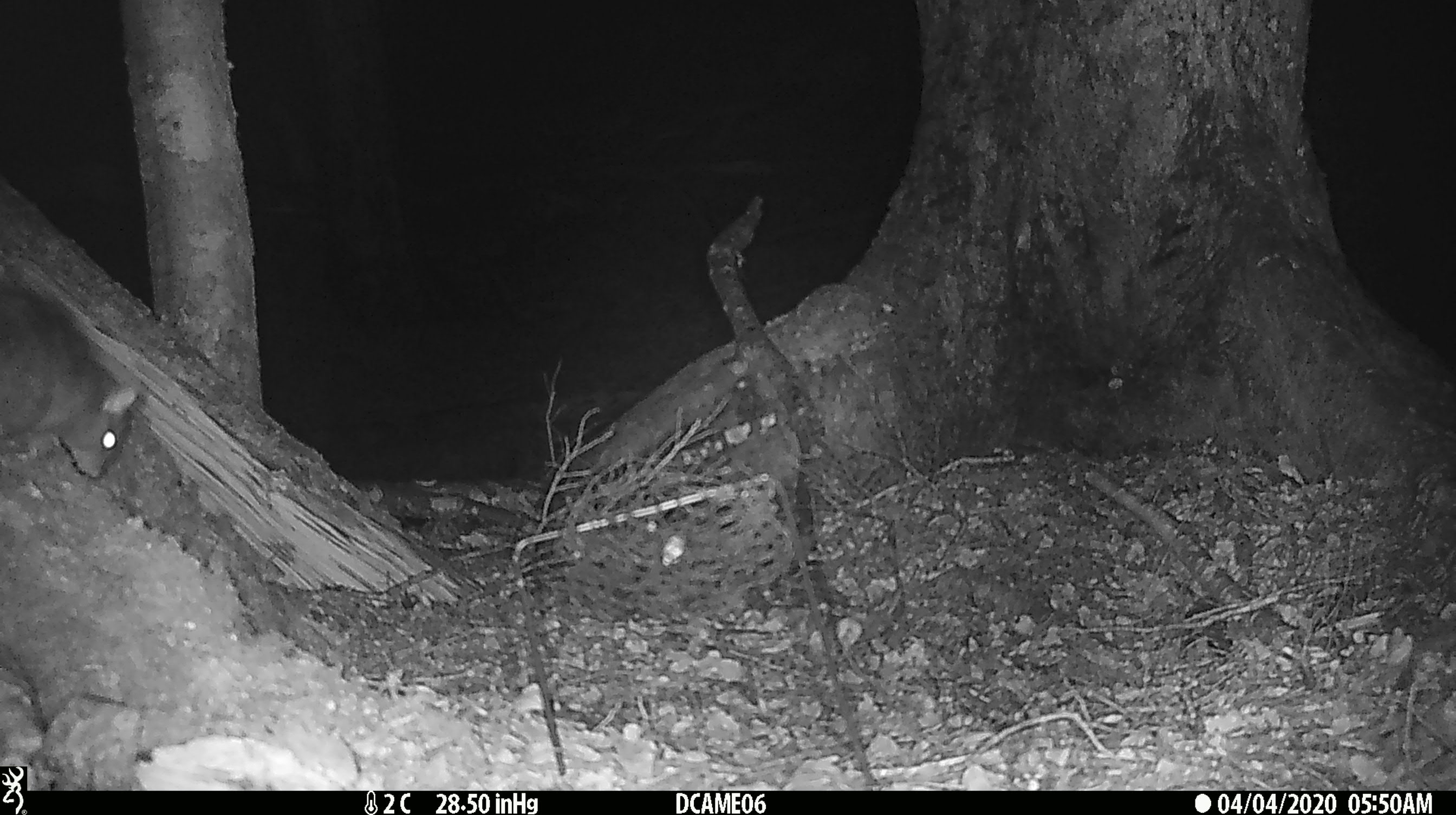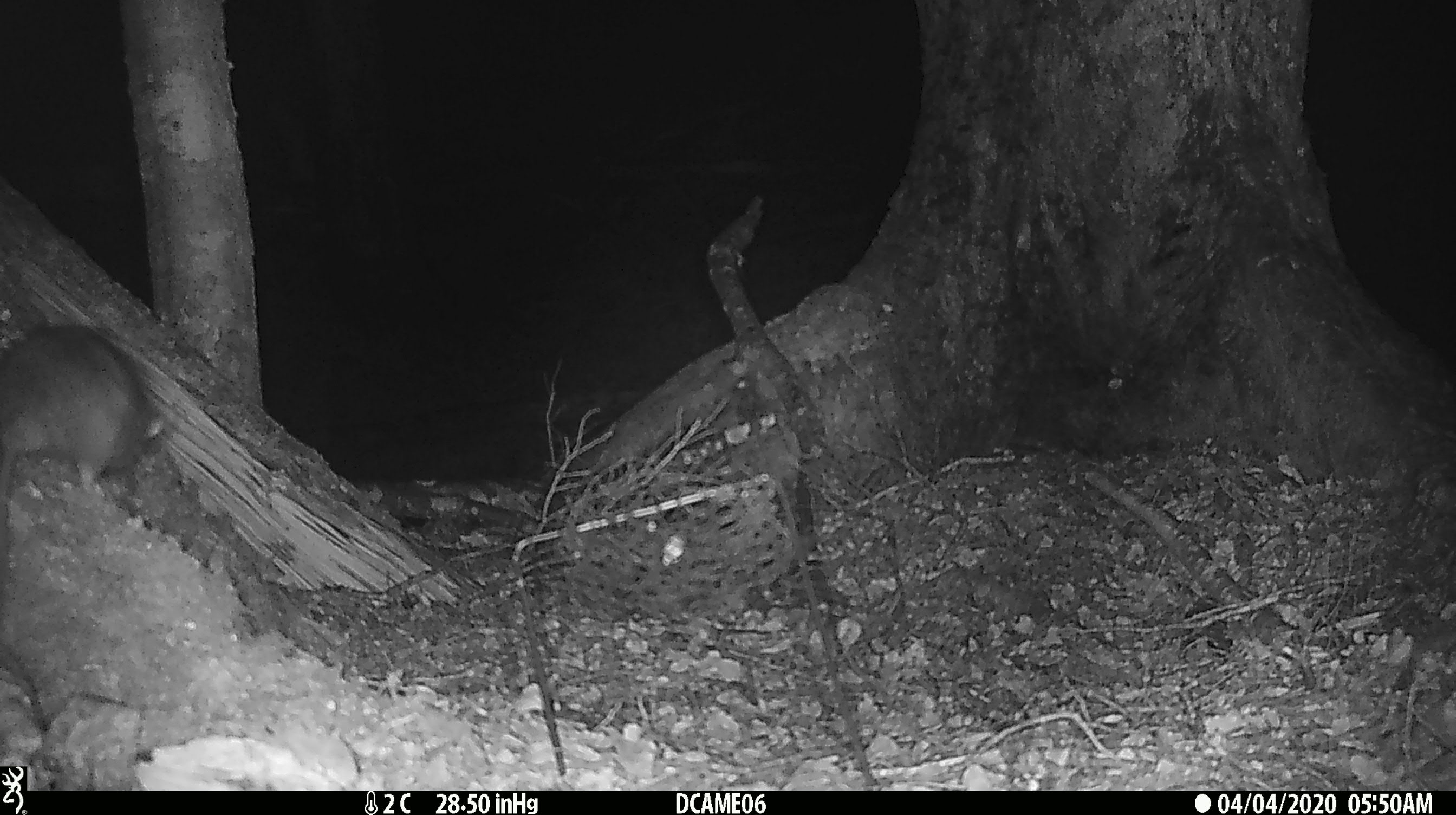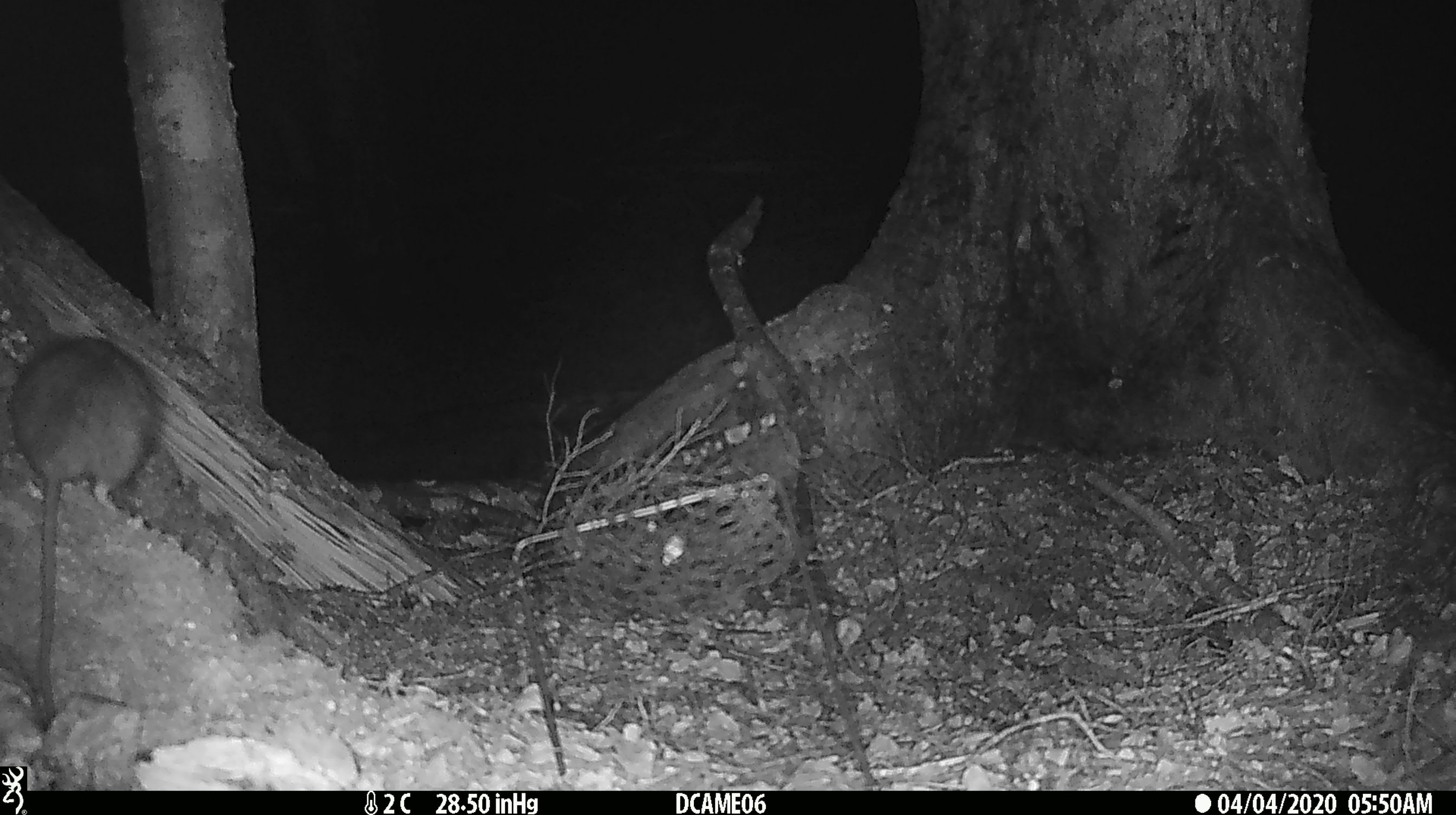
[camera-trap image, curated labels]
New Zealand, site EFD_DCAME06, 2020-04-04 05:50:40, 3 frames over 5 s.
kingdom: Animalia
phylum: Chordata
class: Mammalia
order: Rodentia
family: Muridae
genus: Rattus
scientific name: Rattus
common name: rat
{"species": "rat (Rattus)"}